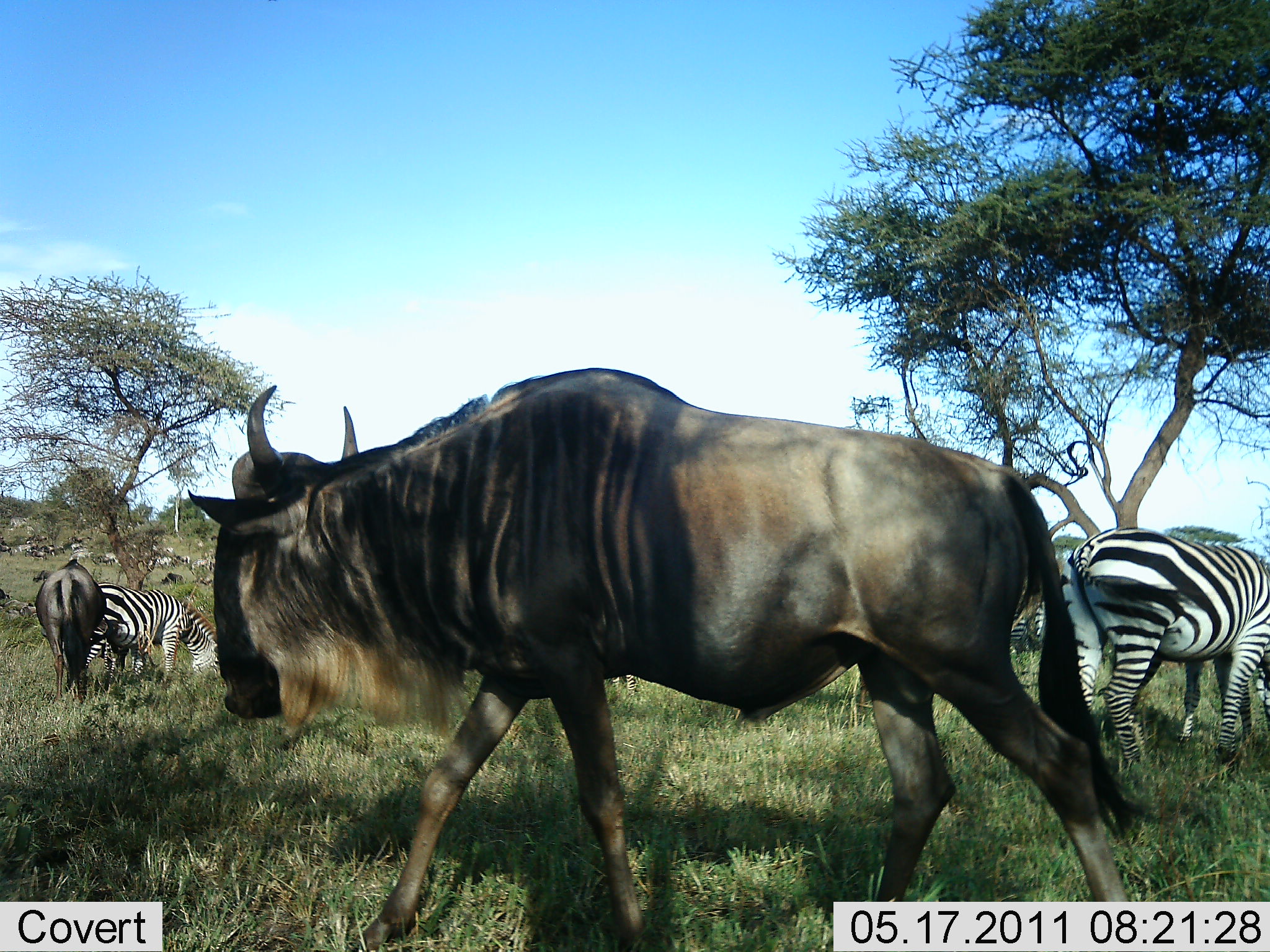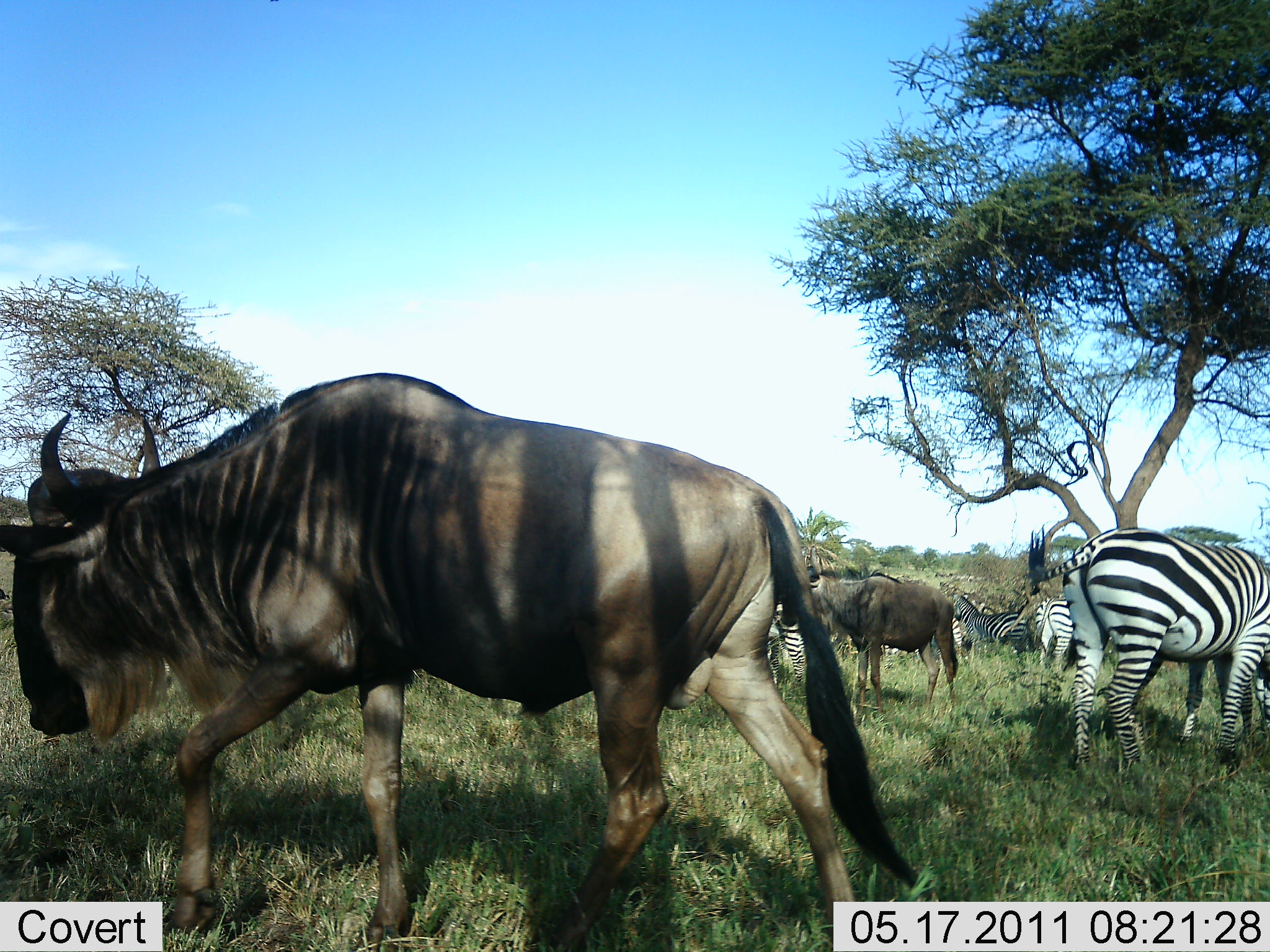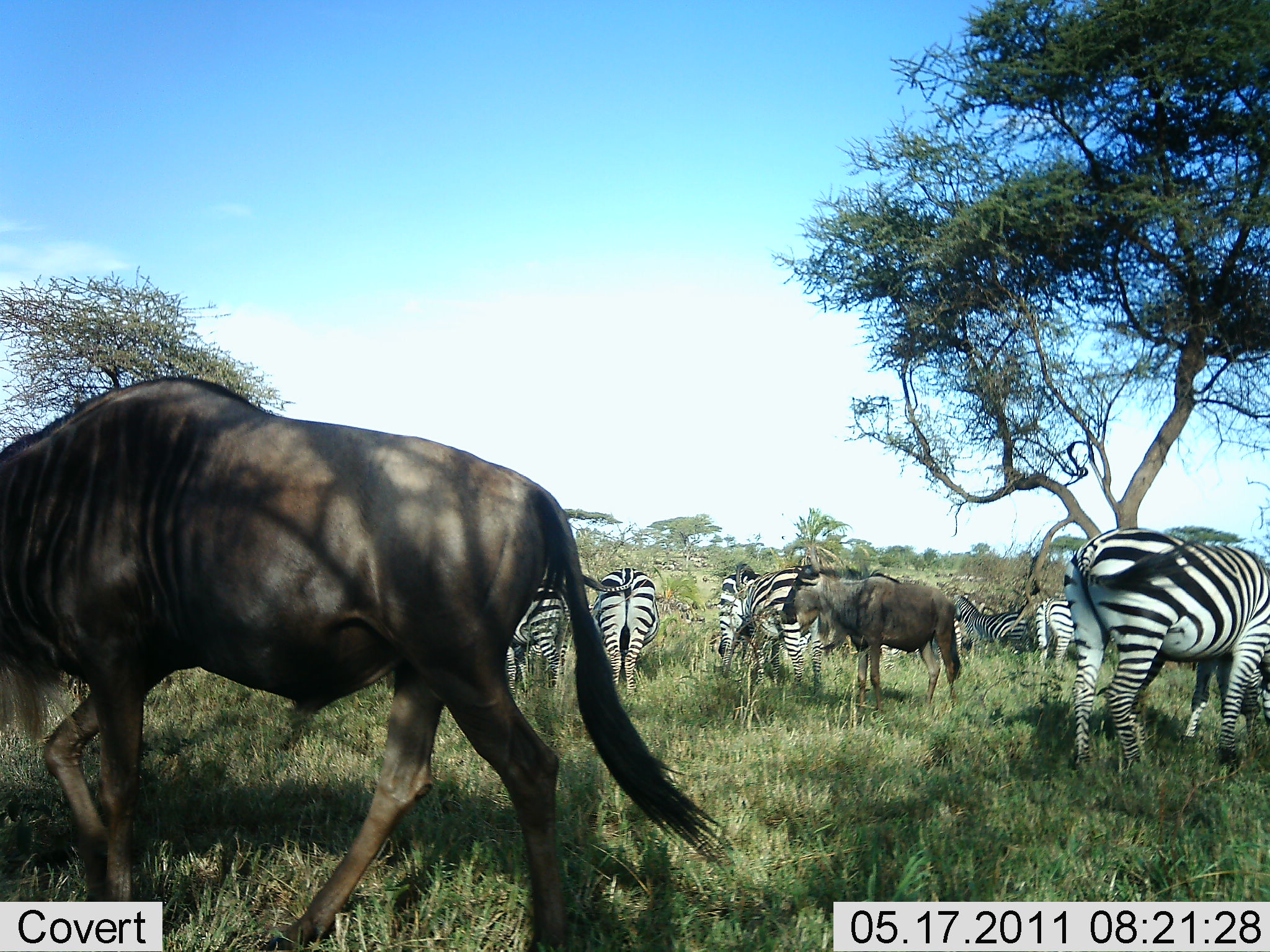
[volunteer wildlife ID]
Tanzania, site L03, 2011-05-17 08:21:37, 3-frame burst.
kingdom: Animalia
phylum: Chordata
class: Mammalia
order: Artiodactyla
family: Bovidae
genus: Connochaetes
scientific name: Connochaetes taurinus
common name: blue wildebeest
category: wildebeest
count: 3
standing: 50%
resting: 0%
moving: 92%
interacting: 0%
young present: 0%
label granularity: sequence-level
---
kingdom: Animalia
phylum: Chordata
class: Mammalia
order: Perissodactyla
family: Equidae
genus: Equus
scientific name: Equus quagga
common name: plains zebra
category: zebra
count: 9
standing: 83%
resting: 8%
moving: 17%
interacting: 0%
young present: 0%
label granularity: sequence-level